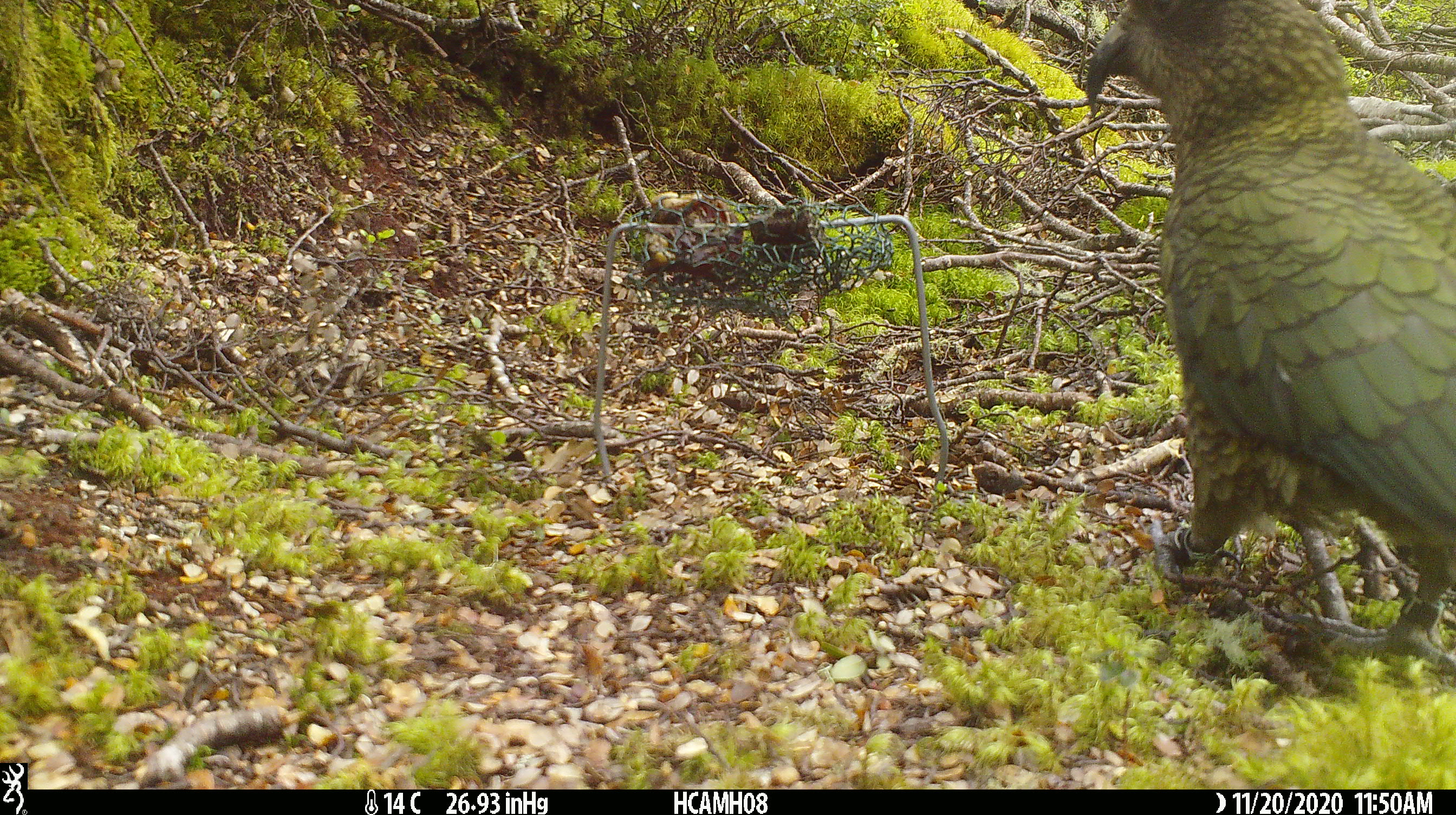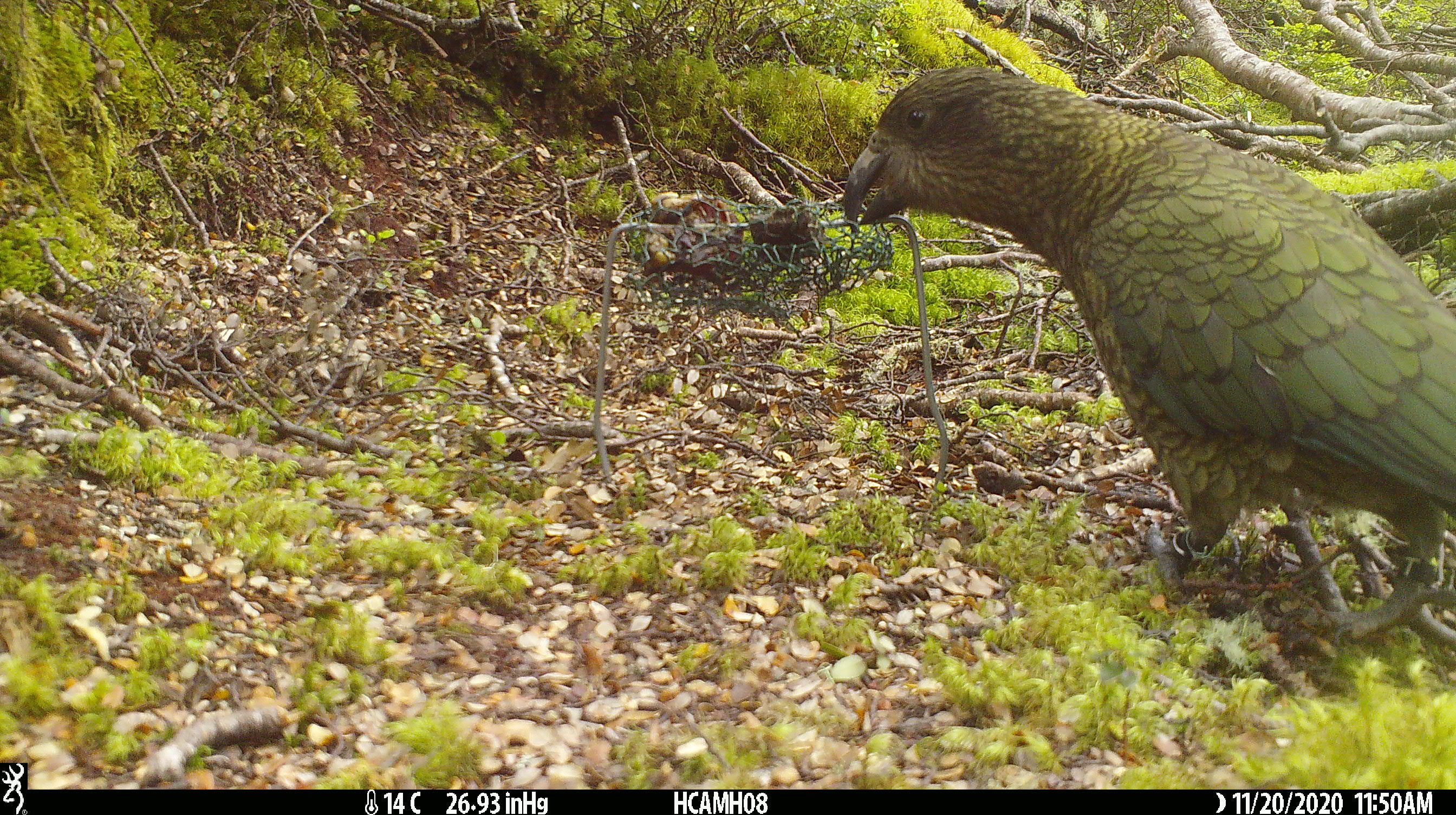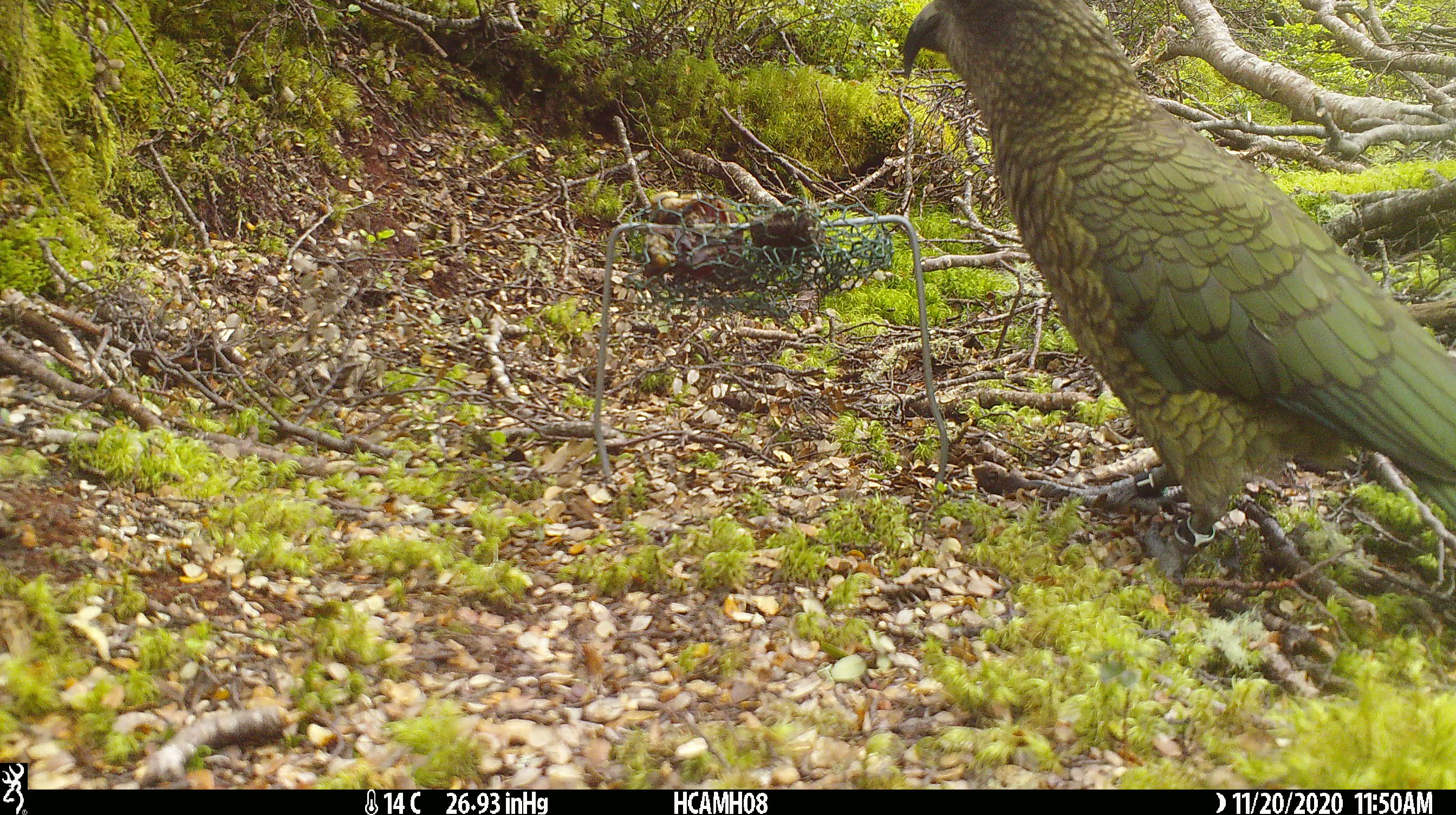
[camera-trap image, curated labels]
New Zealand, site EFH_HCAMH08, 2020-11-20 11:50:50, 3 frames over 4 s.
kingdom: Animalia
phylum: Chordata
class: Aves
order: Psittaciformes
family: Strigopidae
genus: Nestor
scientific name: Nestor notabilis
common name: kea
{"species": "kea (Nestor notabilis)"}